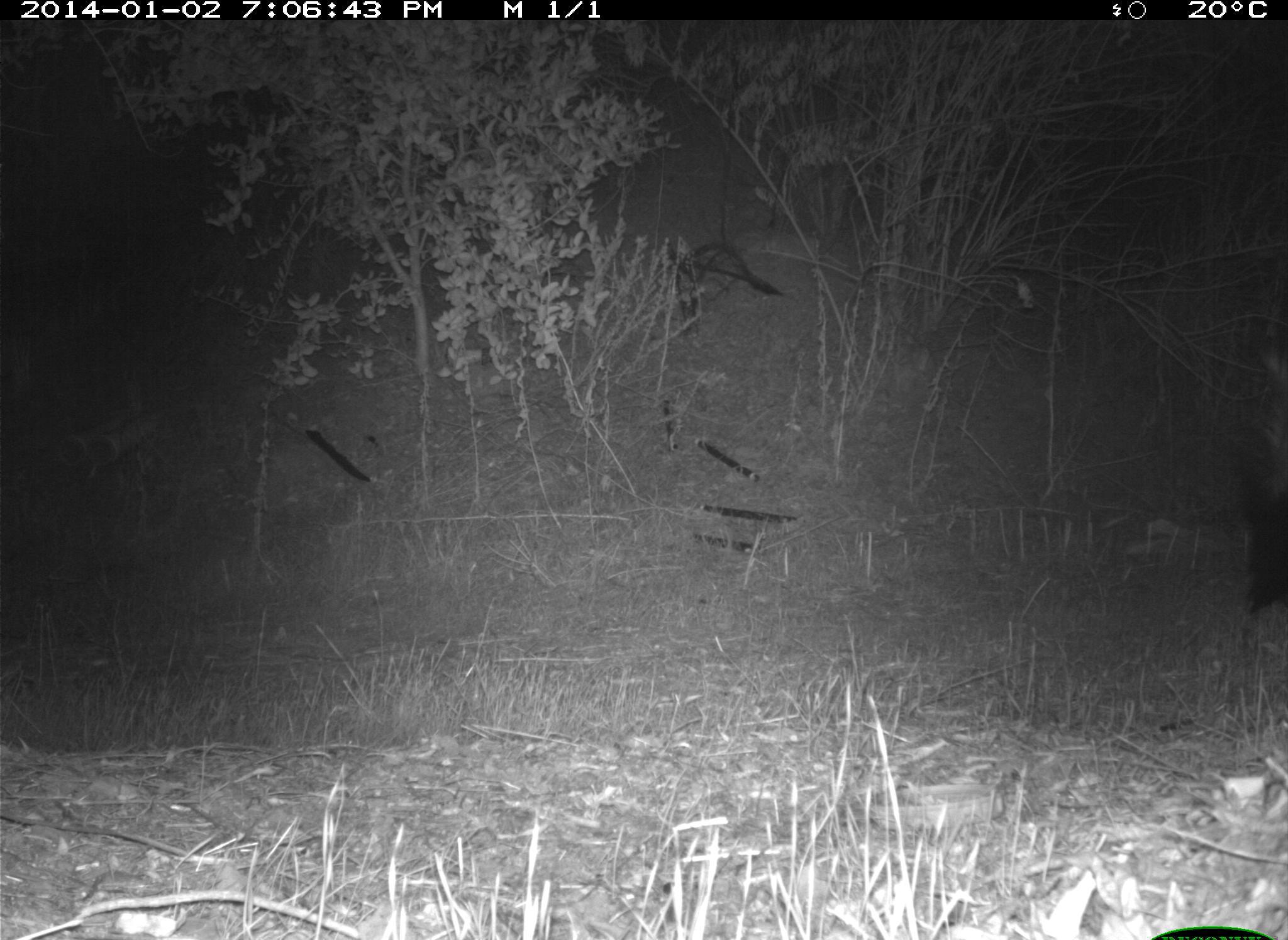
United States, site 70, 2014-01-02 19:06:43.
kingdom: Animalia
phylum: Chordata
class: Mammalia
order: Carnivora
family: Mephitidae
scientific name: Mephitidae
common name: skunk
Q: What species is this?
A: Skunk (Mephitidae).